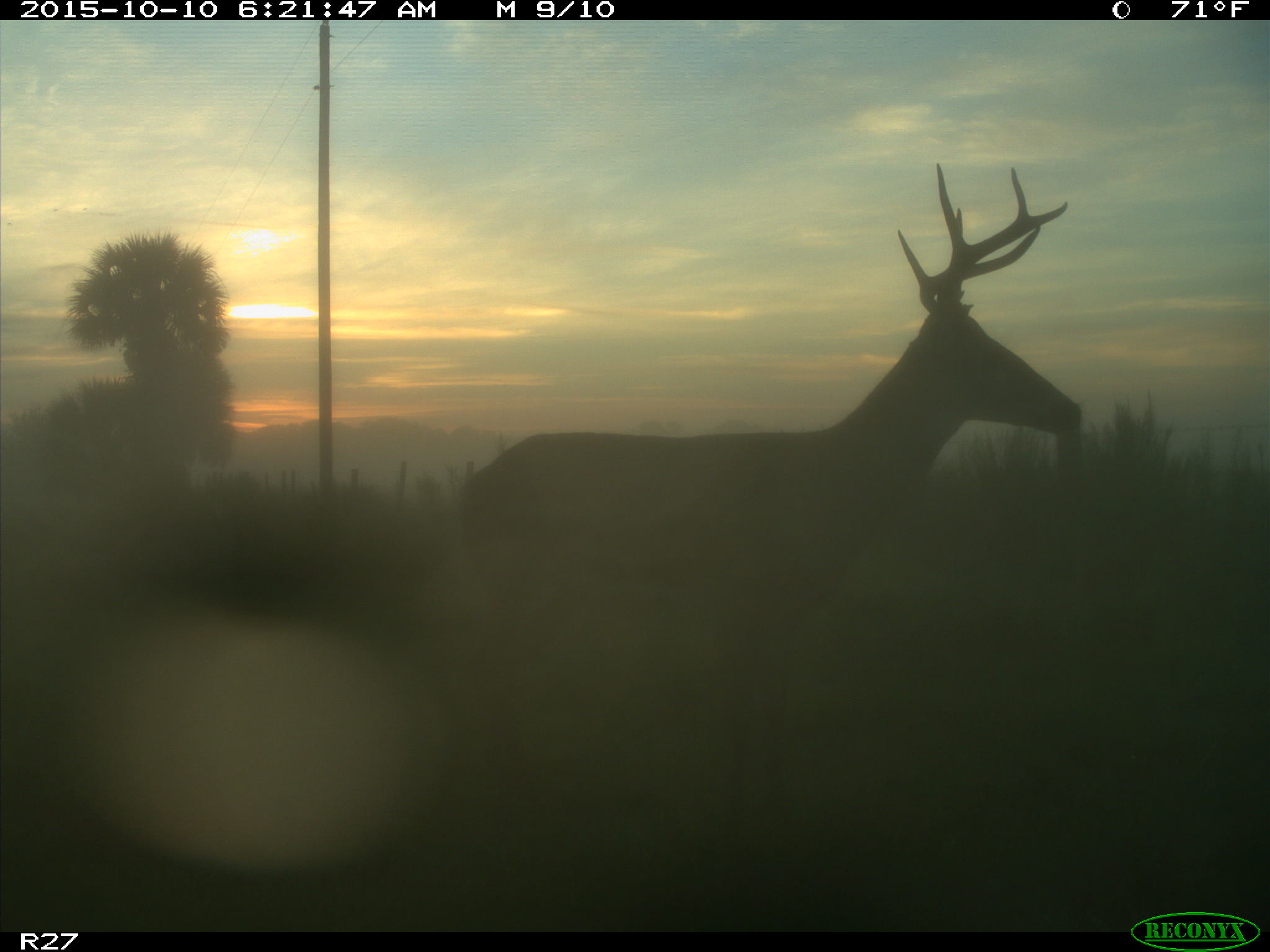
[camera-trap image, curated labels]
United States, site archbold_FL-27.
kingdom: Animalia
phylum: Chordata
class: Mammalia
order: Artiodactyla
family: Cervidae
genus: Odocoileus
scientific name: Odocoileus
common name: deer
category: unidentified deer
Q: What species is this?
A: Unidentified deer (deer) (Odocoileus).